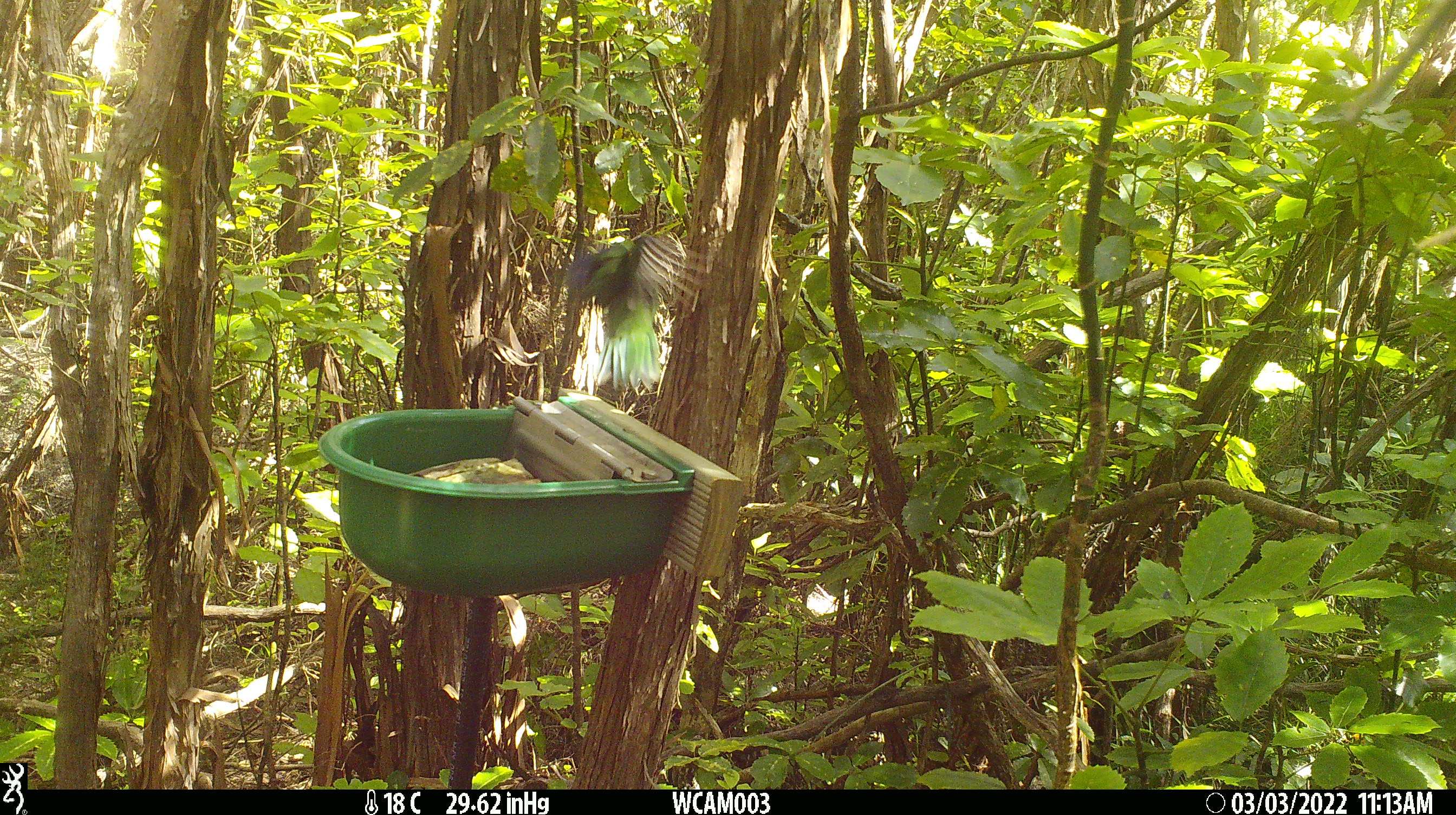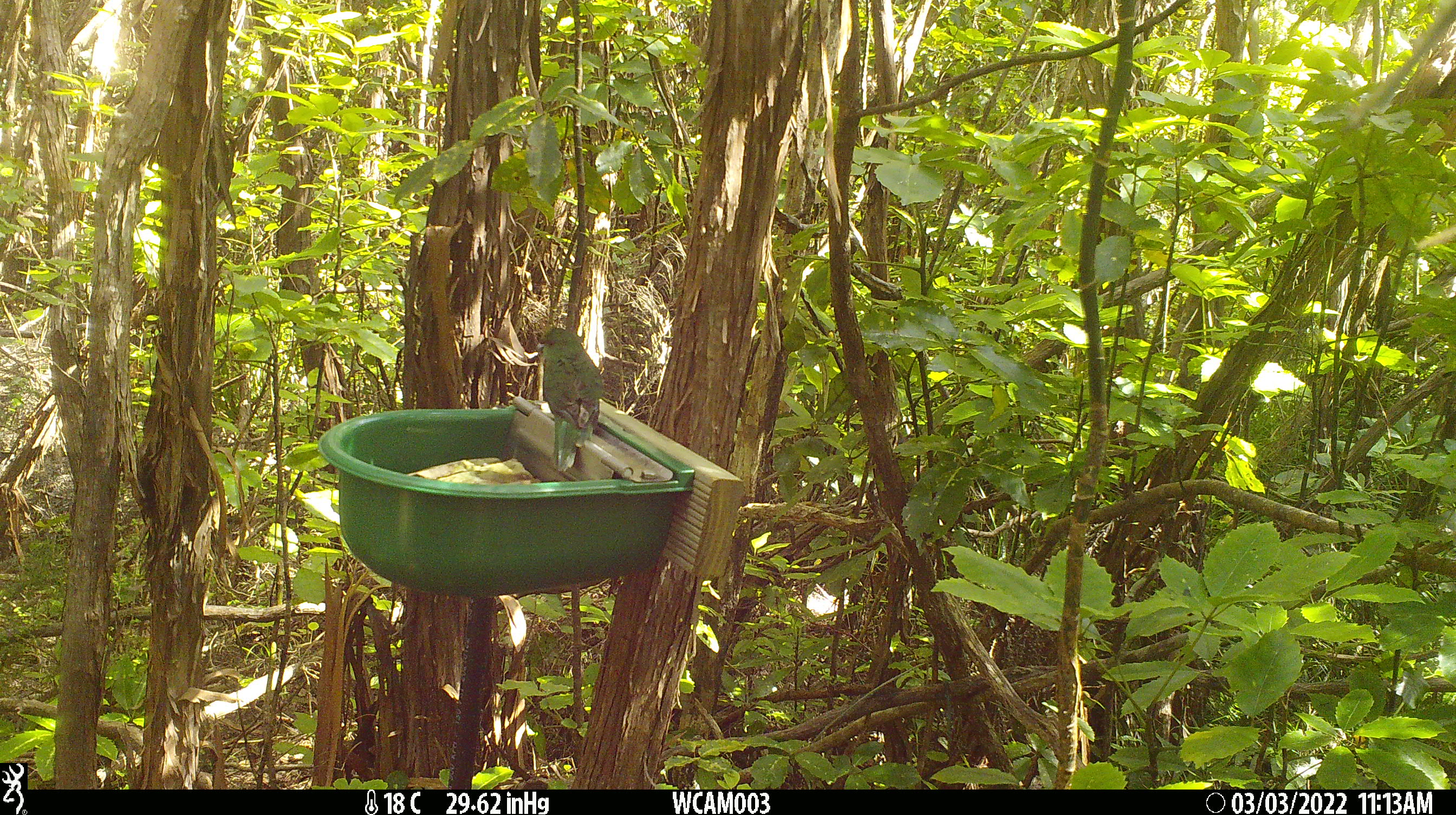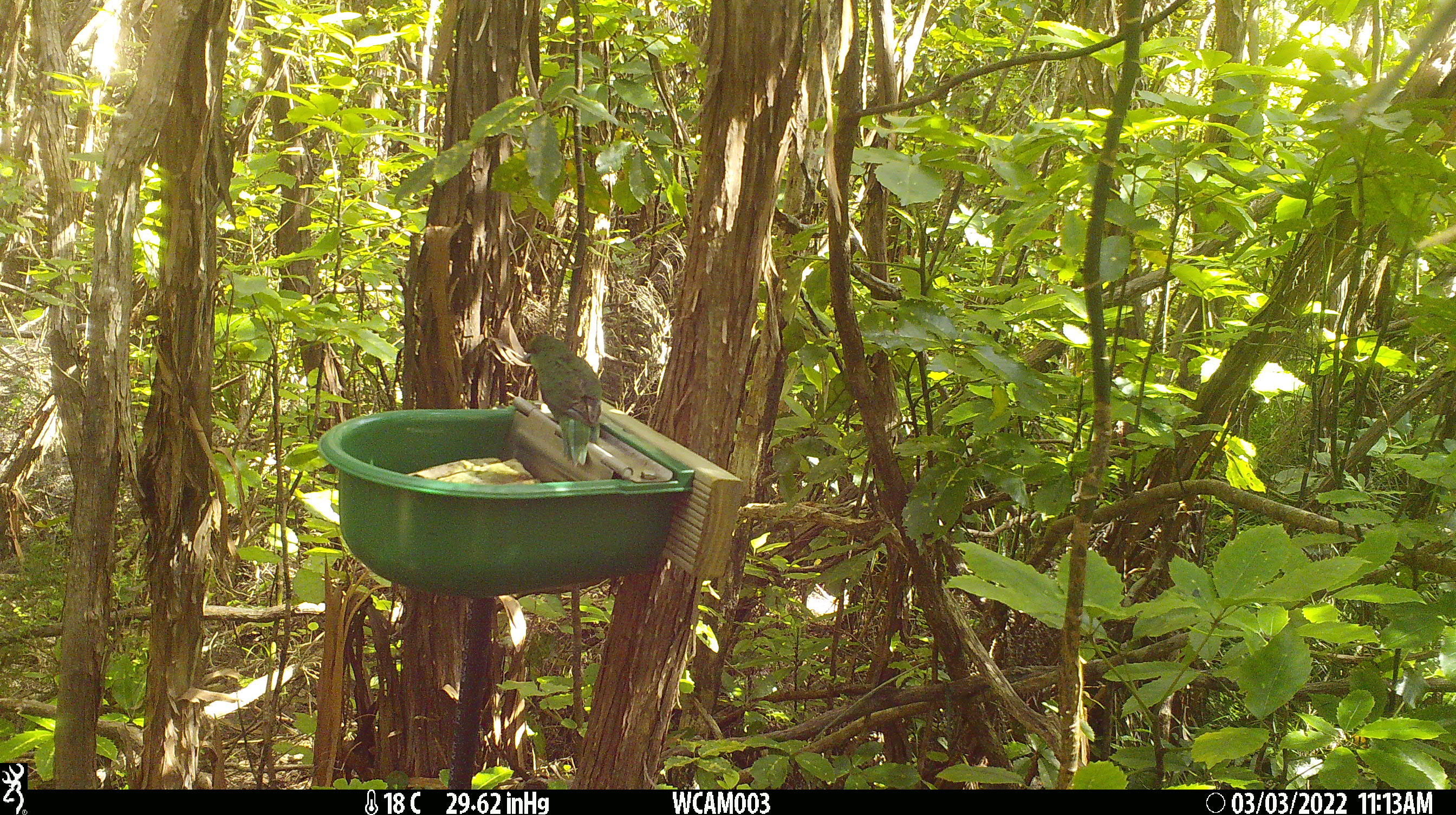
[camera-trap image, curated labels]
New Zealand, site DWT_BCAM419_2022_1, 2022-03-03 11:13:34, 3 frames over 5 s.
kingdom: Animalia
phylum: Chordata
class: Aves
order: Psittaciformes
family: Psittaculidae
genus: Cyanoramphus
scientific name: Cyanoramphus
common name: parakeet